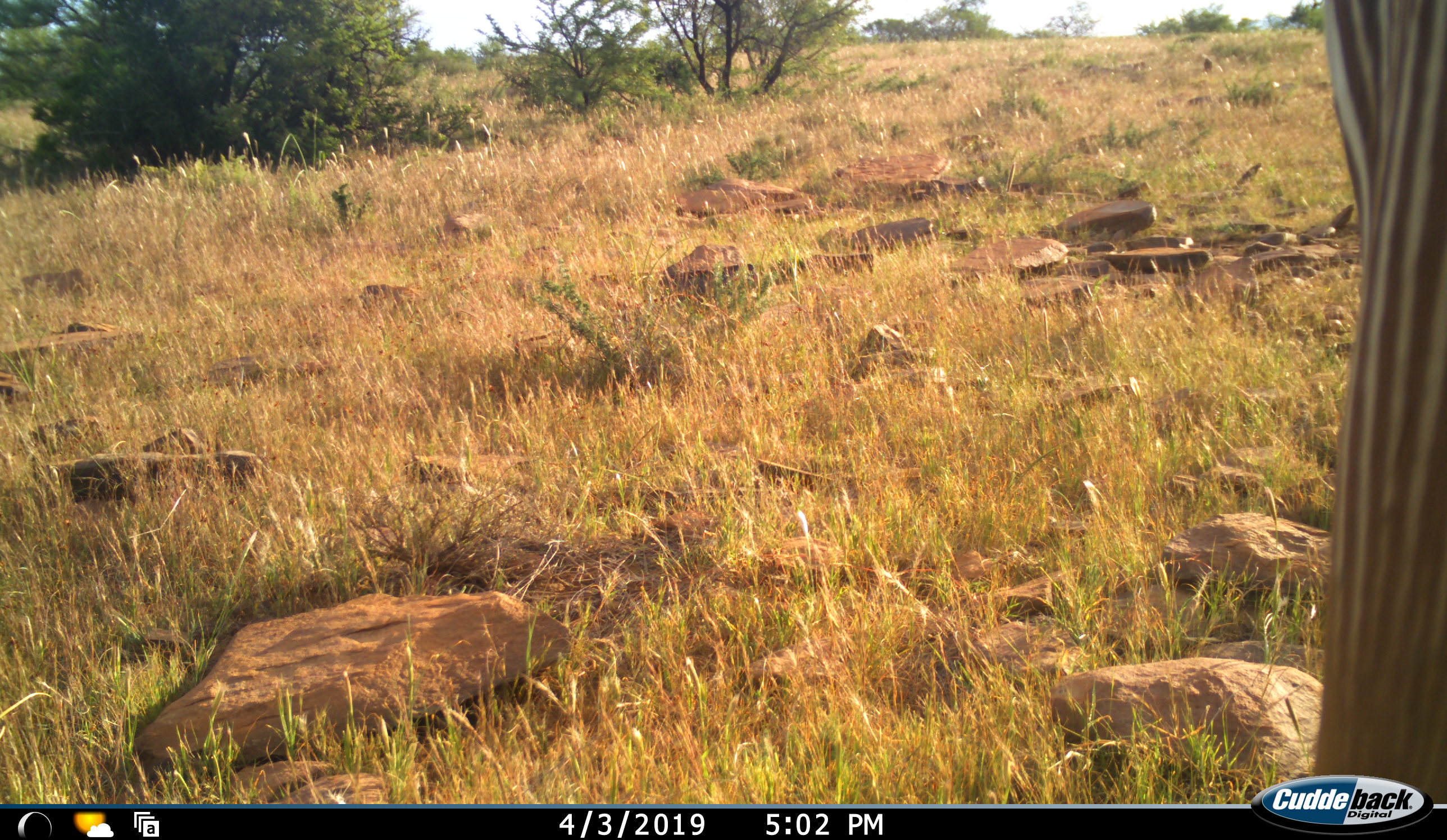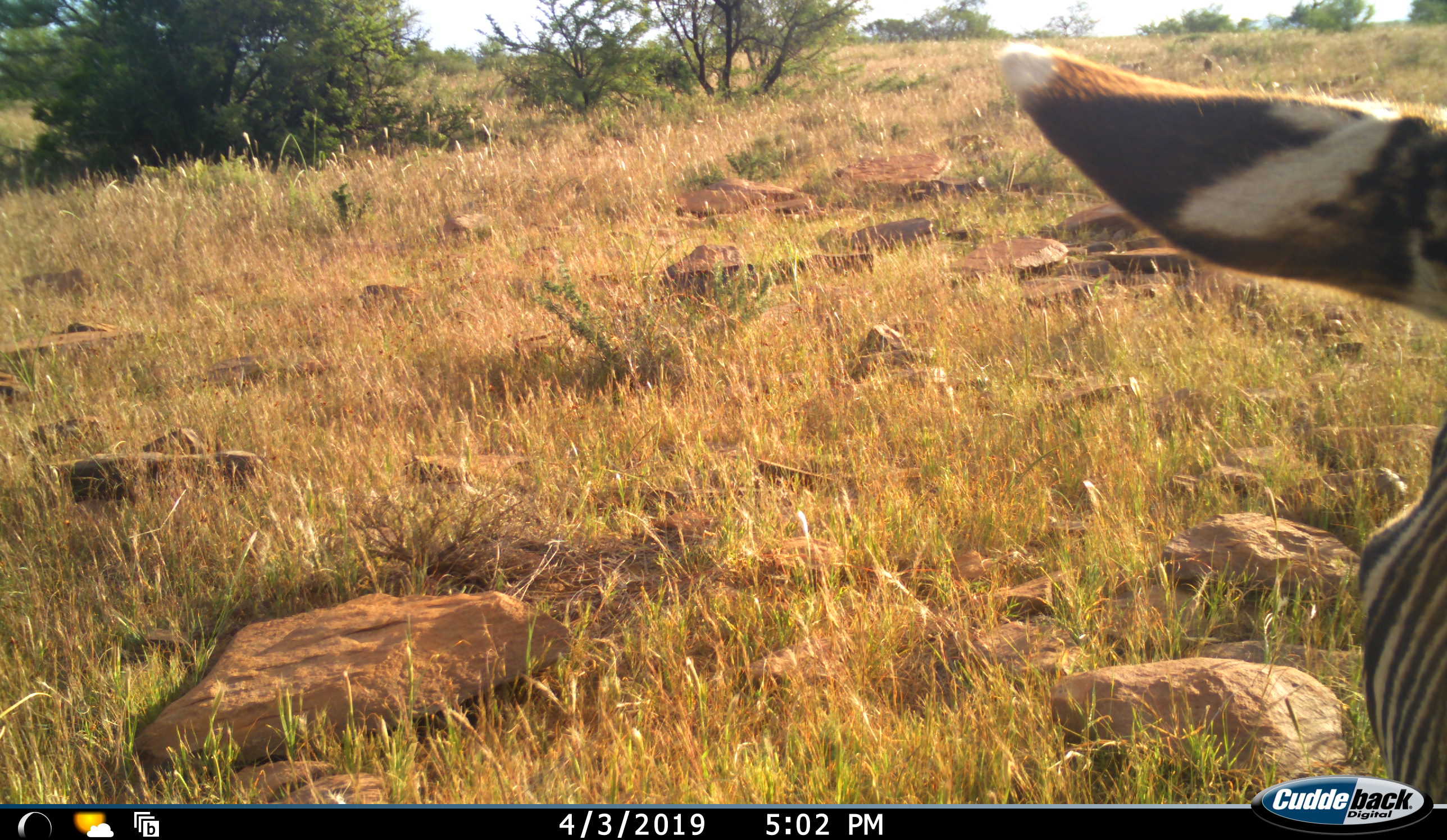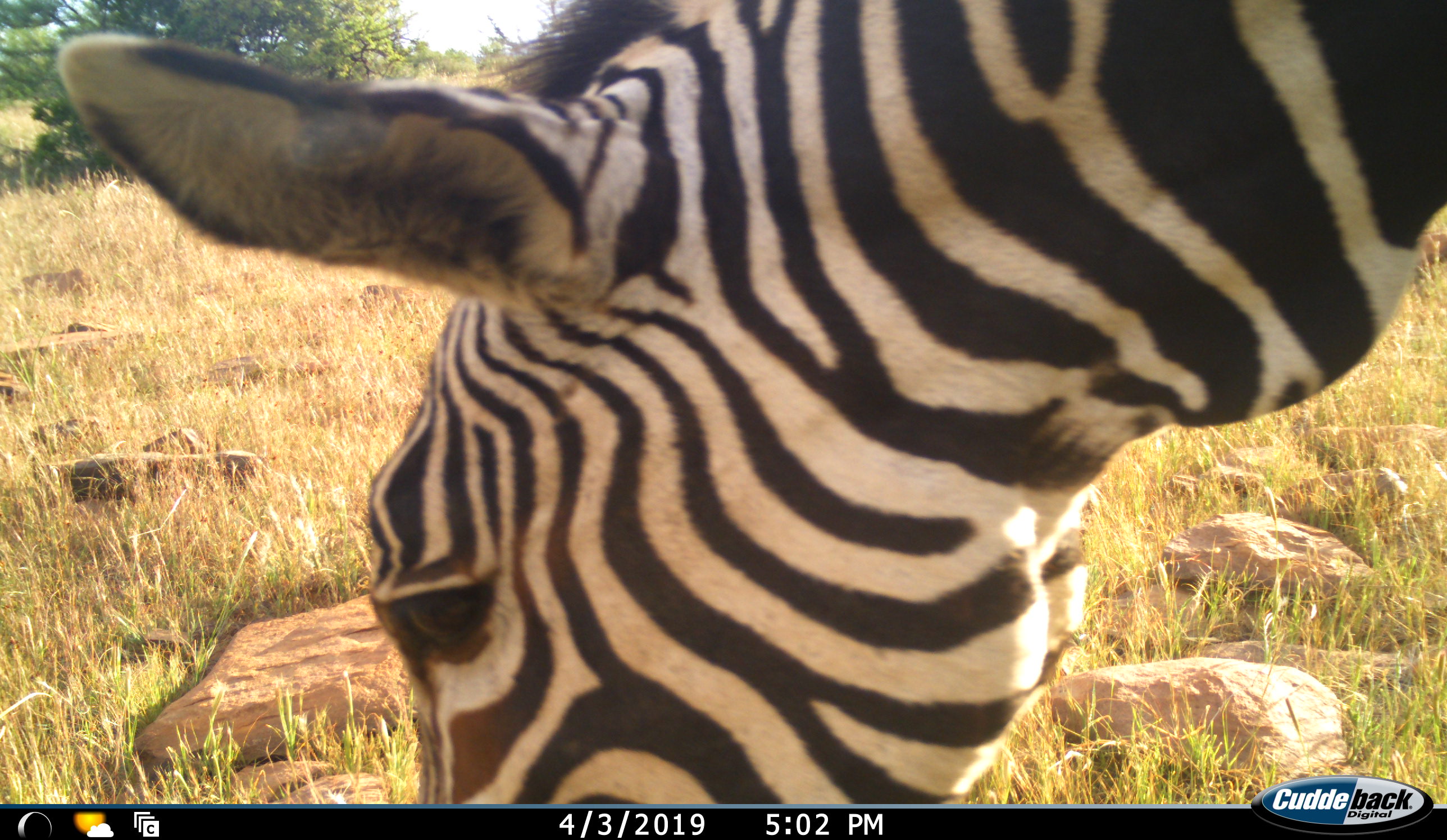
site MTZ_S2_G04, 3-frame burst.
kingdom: Animalia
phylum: Chordata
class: Mammalia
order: Perissodactyla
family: Equidae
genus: Equus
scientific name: Equus zebra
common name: mountain zebra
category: zebramountain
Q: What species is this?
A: Zebramountain (mountain zebra) (Equus zebra).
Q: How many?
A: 1.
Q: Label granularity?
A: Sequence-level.